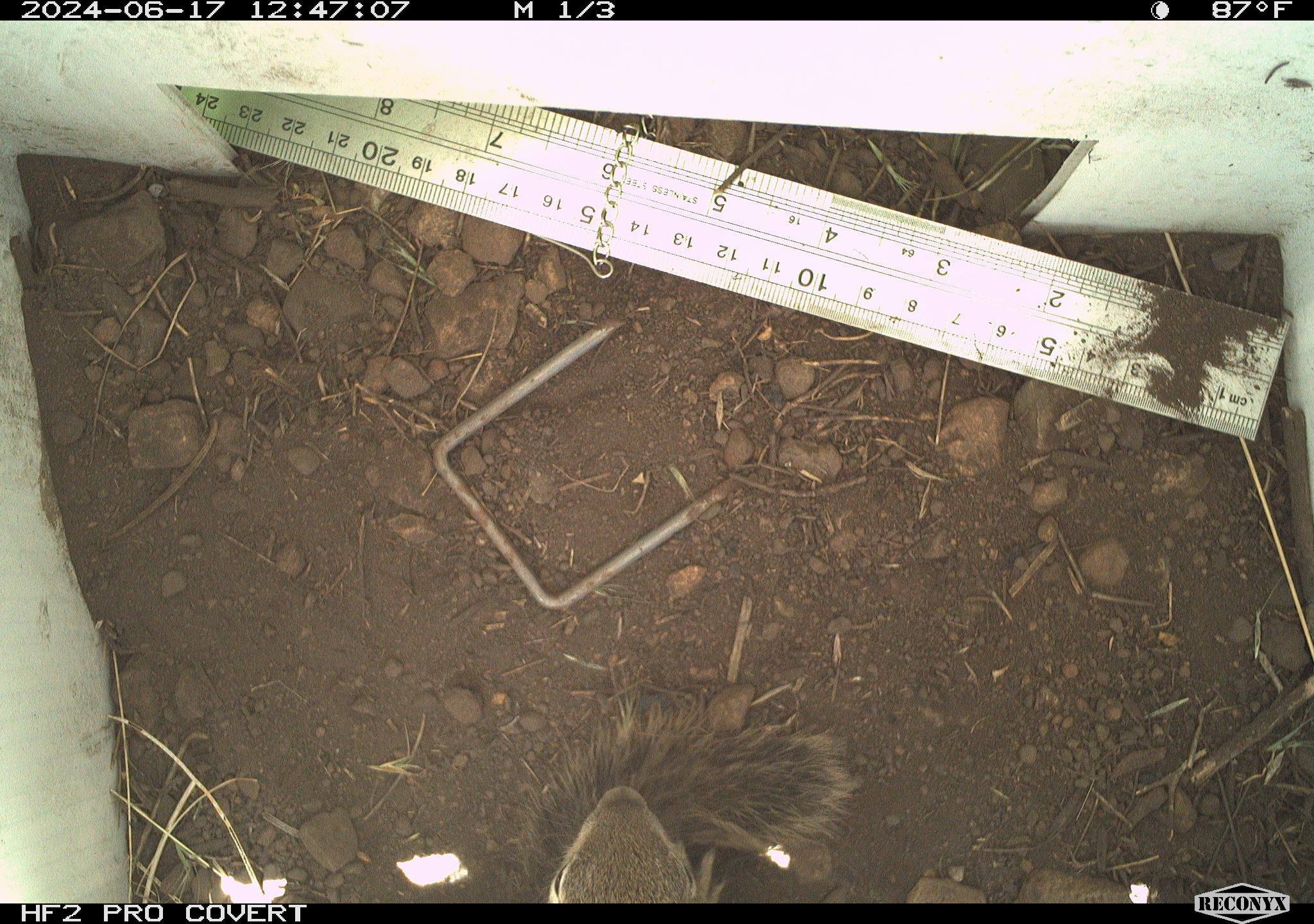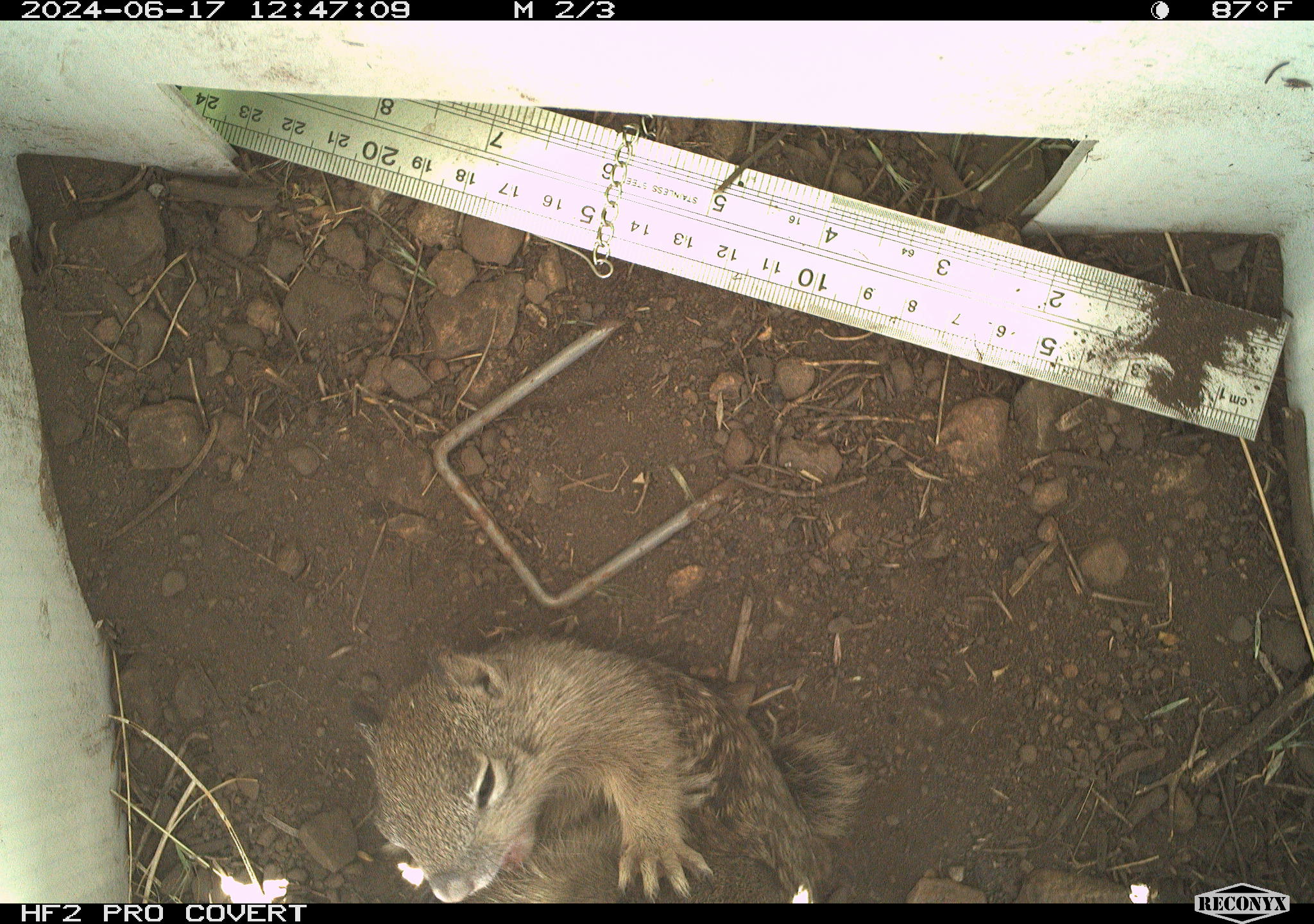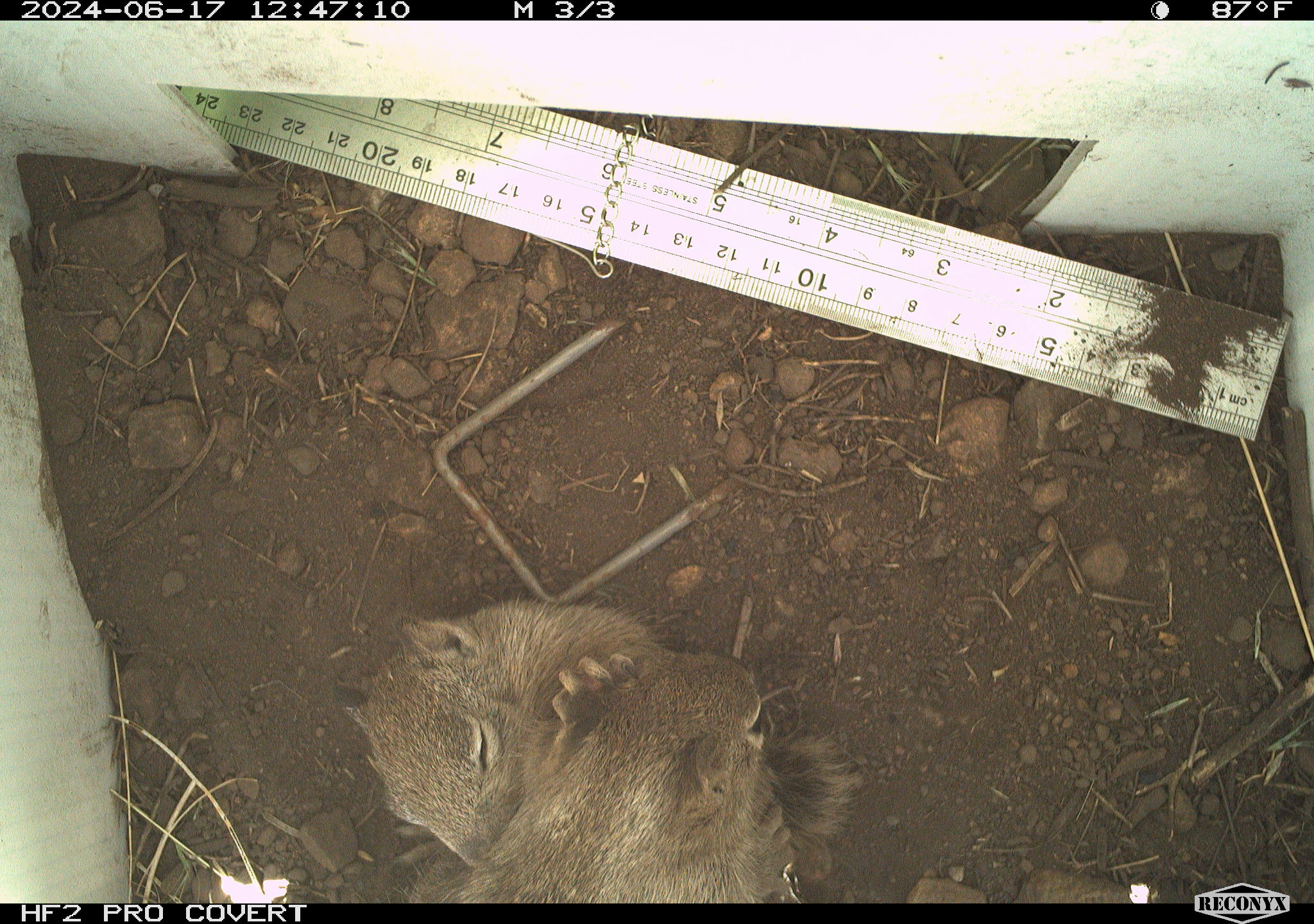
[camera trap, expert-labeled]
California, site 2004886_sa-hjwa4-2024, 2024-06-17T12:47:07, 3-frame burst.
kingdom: Animalia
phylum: Chordata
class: Mammalia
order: Rodentia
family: Sciuridae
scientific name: Sciuridae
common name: squirrels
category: sciuridae family